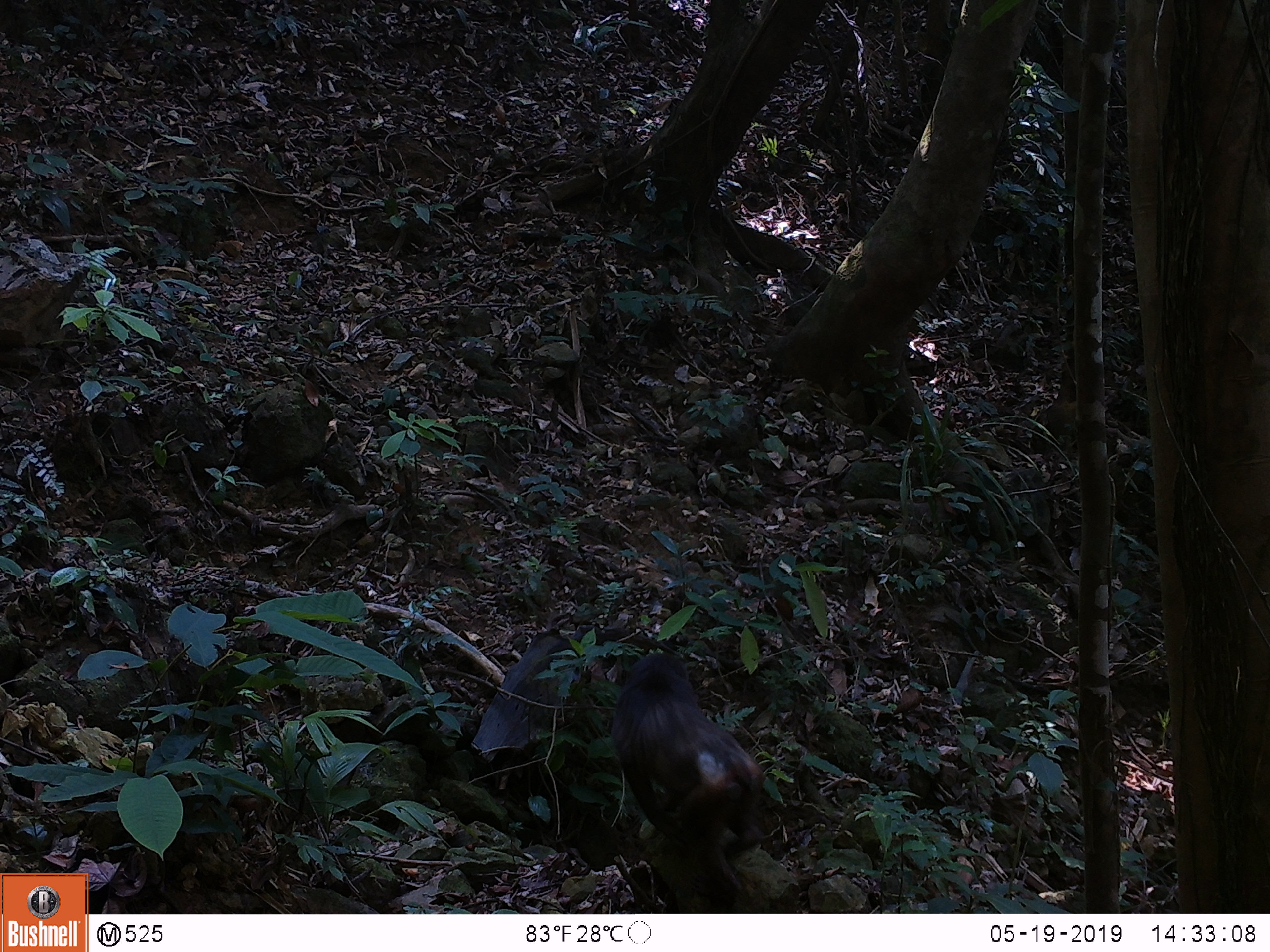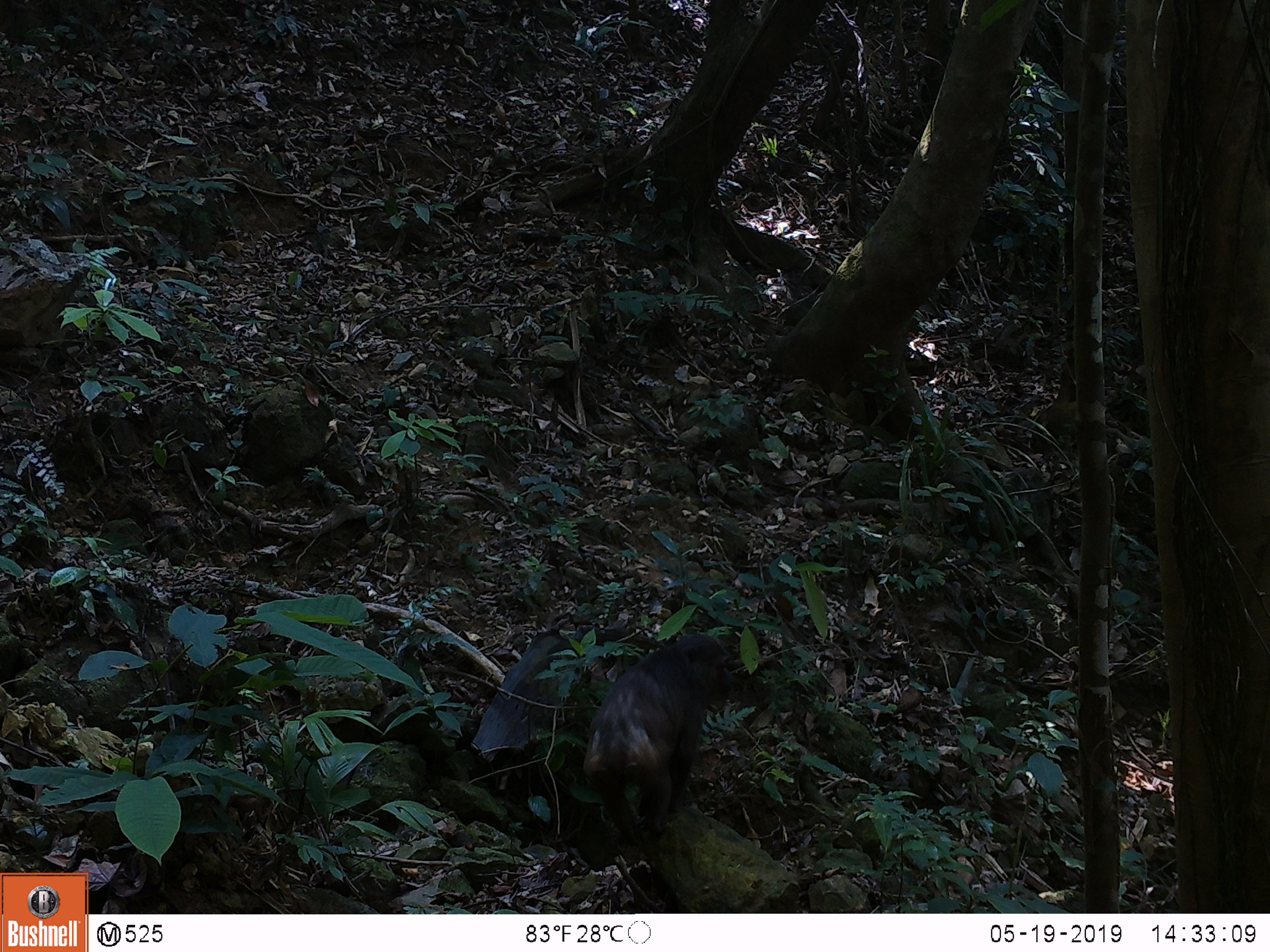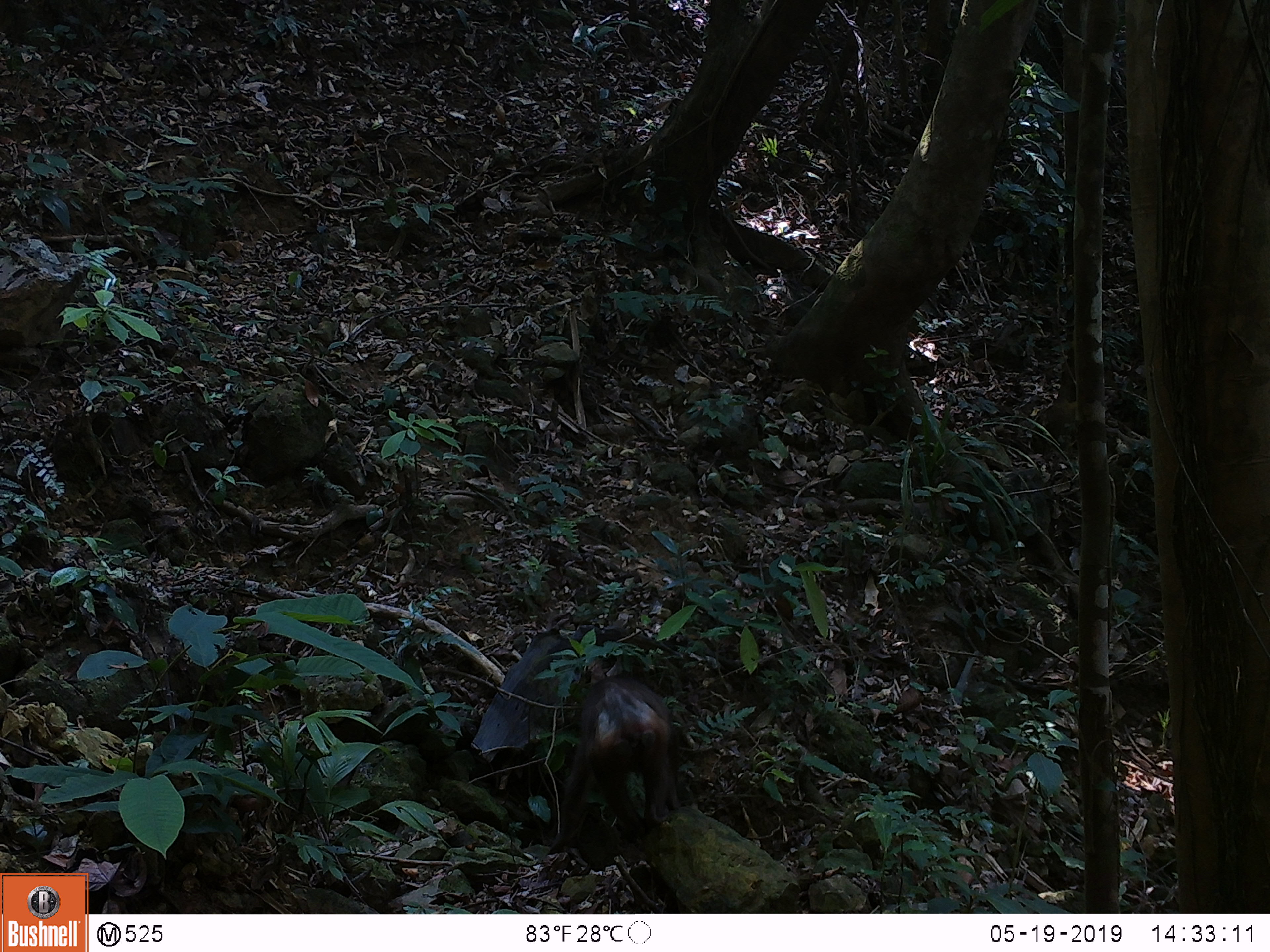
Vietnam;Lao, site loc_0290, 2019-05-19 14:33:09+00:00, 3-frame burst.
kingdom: Animalia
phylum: Chordata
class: Mammalia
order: Primates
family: Cercopithecidae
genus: Macaca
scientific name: Macaca arctoides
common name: stump-tailed macaque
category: stump tailed macaque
Stump tailed macaque (stump-tailed macaque) (Macaca arctoides). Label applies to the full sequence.